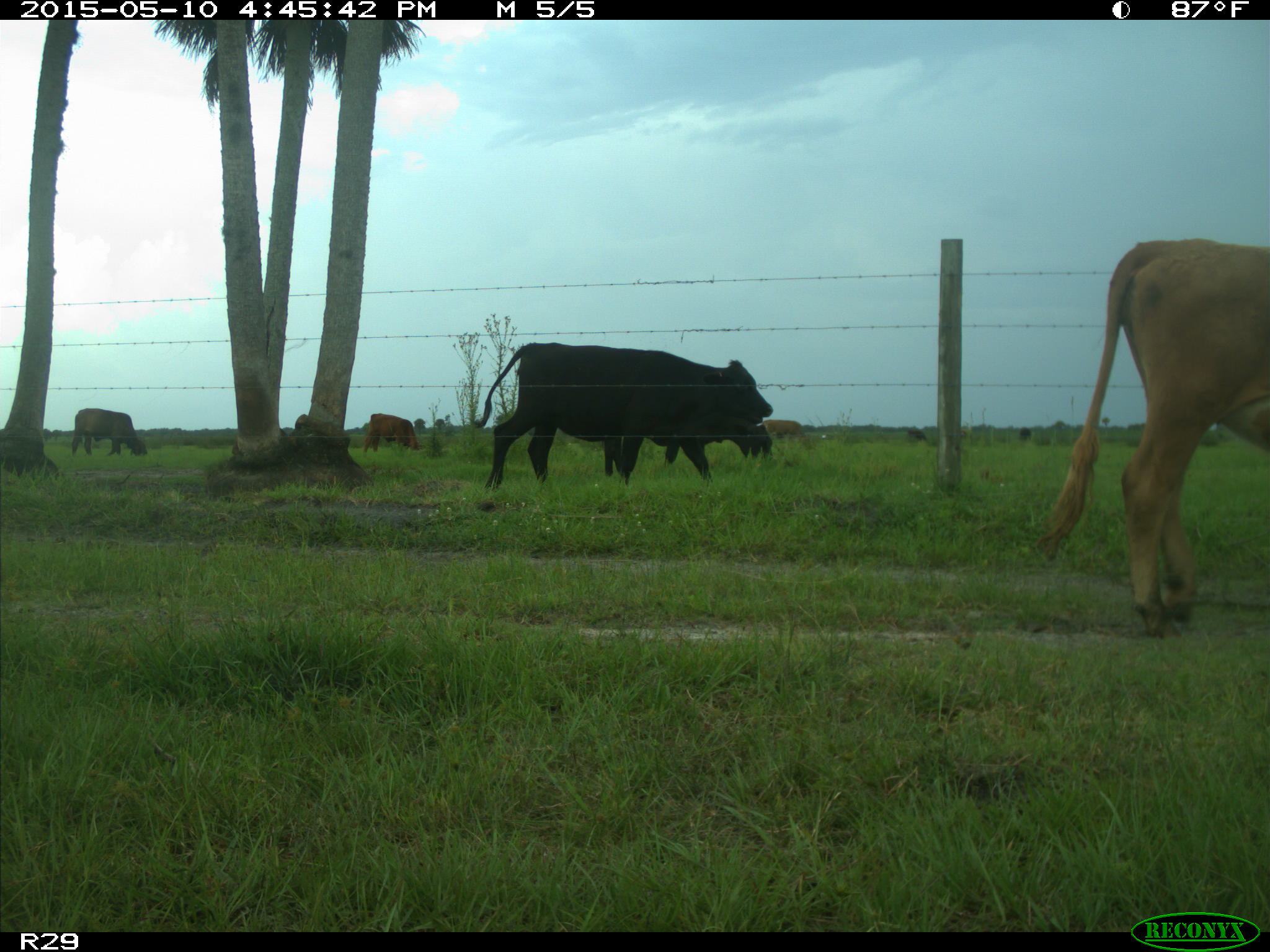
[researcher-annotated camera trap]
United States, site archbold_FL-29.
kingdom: Animalia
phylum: Chordata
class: Mammalia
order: Artiodactyla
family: Bovidae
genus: Bos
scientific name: Bos taurus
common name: domestic cow